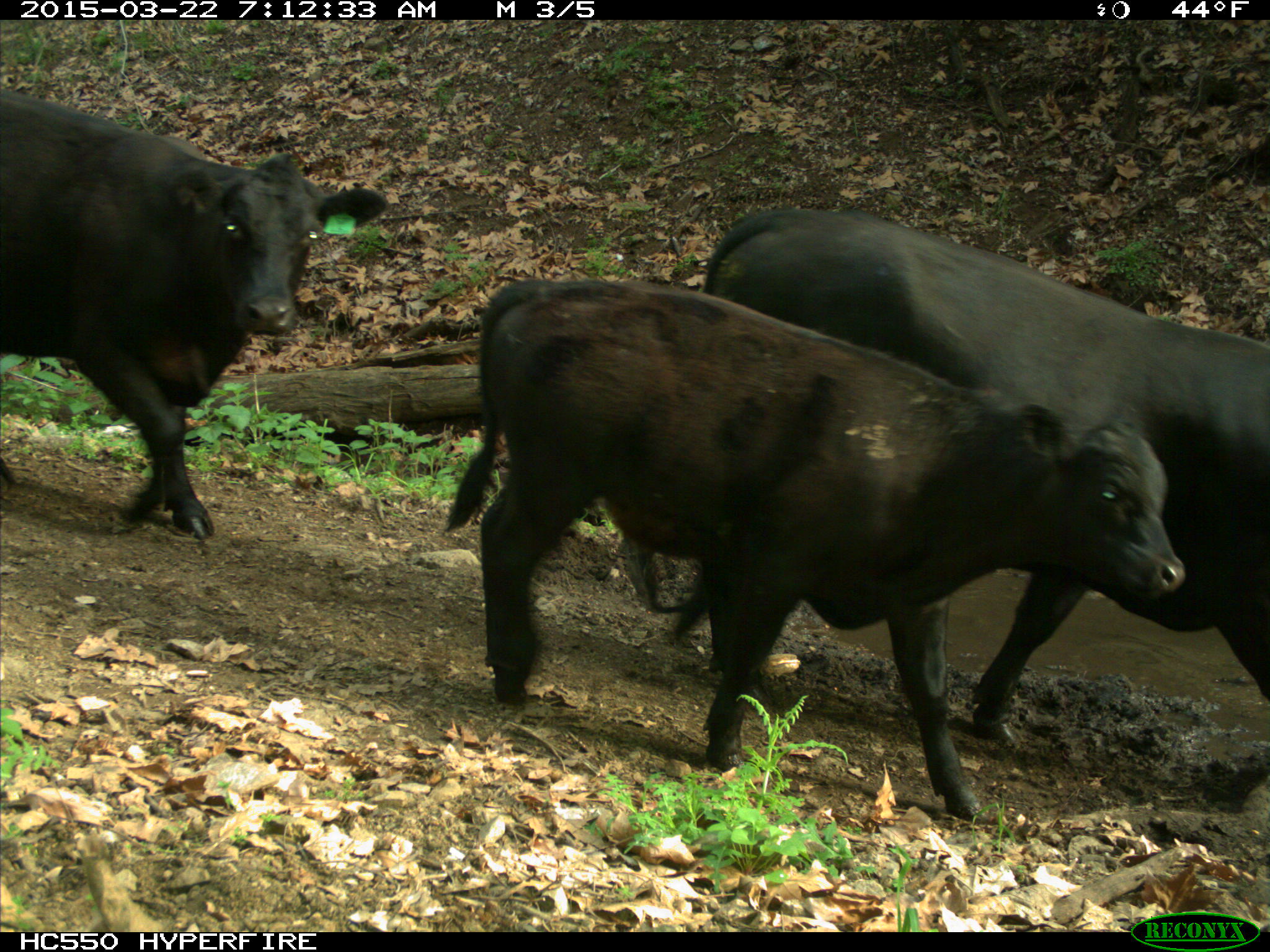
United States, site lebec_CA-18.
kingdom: Animalia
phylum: Chordata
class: Mammalia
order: Artiodactyla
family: Bovidae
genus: Bos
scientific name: Bos taurus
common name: domestic cow